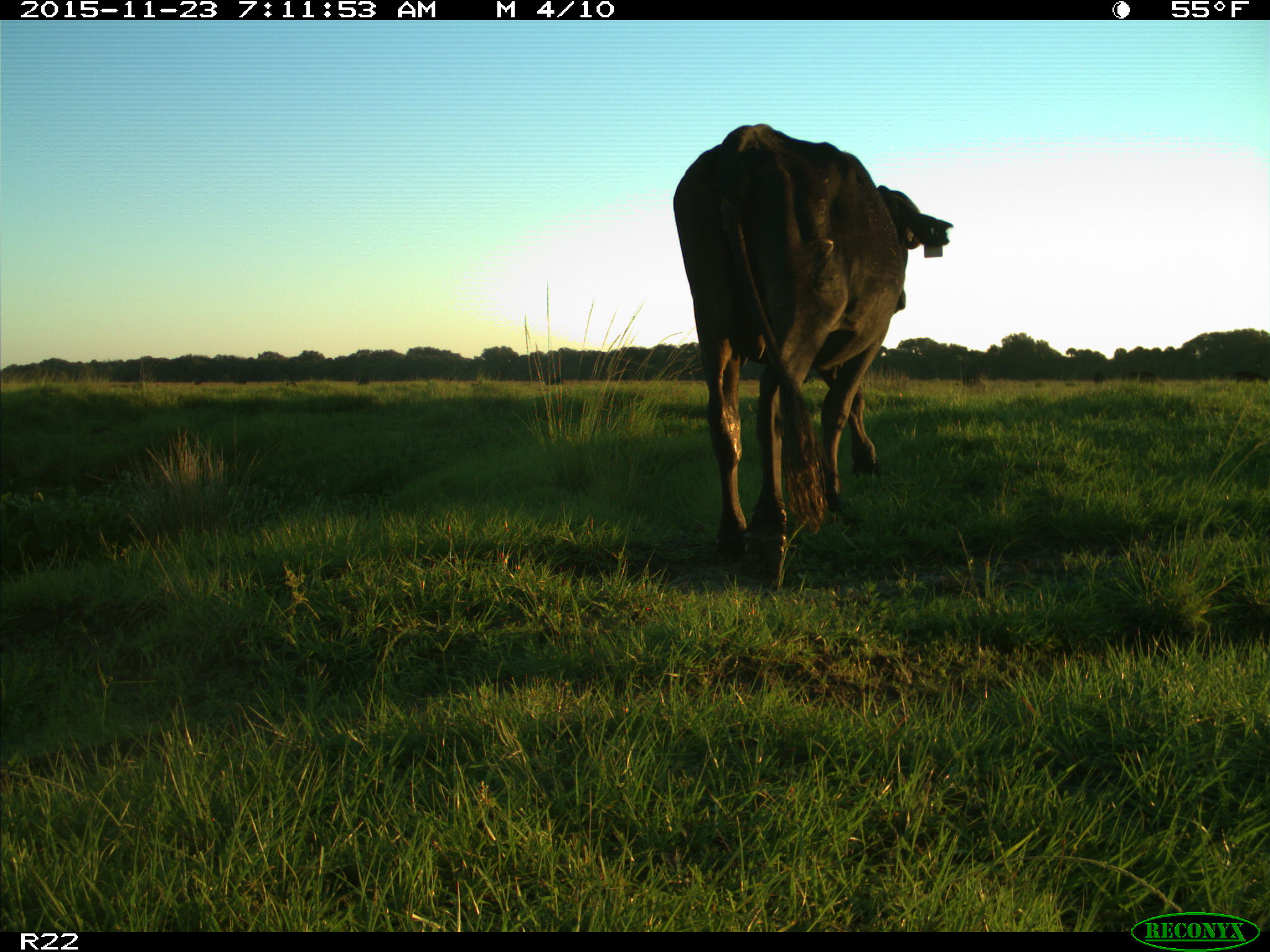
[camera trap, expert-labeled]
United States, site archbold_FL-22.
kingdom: Animalia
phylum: Chordata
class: Mammalia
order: Artiodactyla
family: Bovidae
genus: Bos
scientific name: Bos taurus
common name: domestic cow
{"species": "Bos taurus (domestic cow)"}